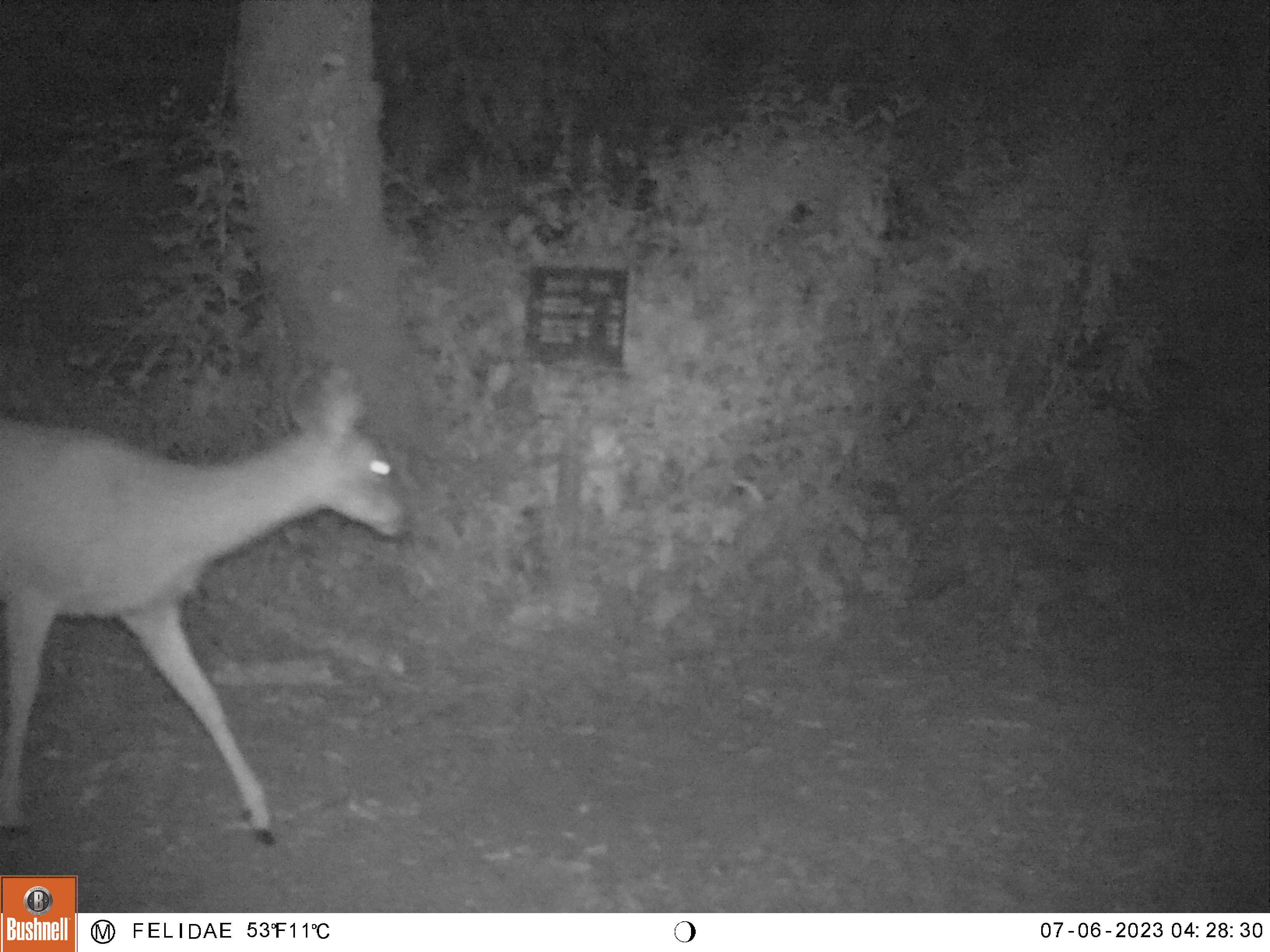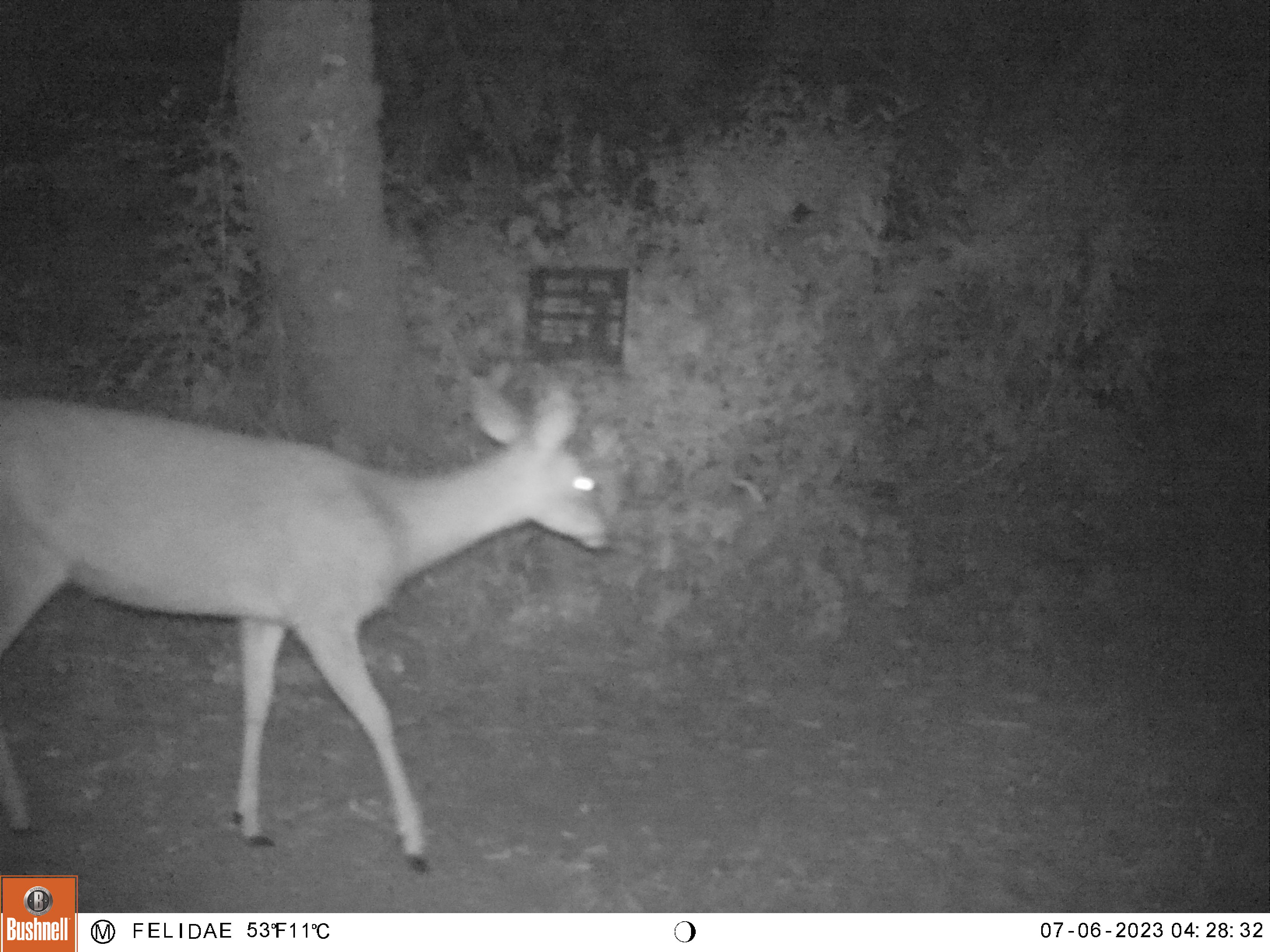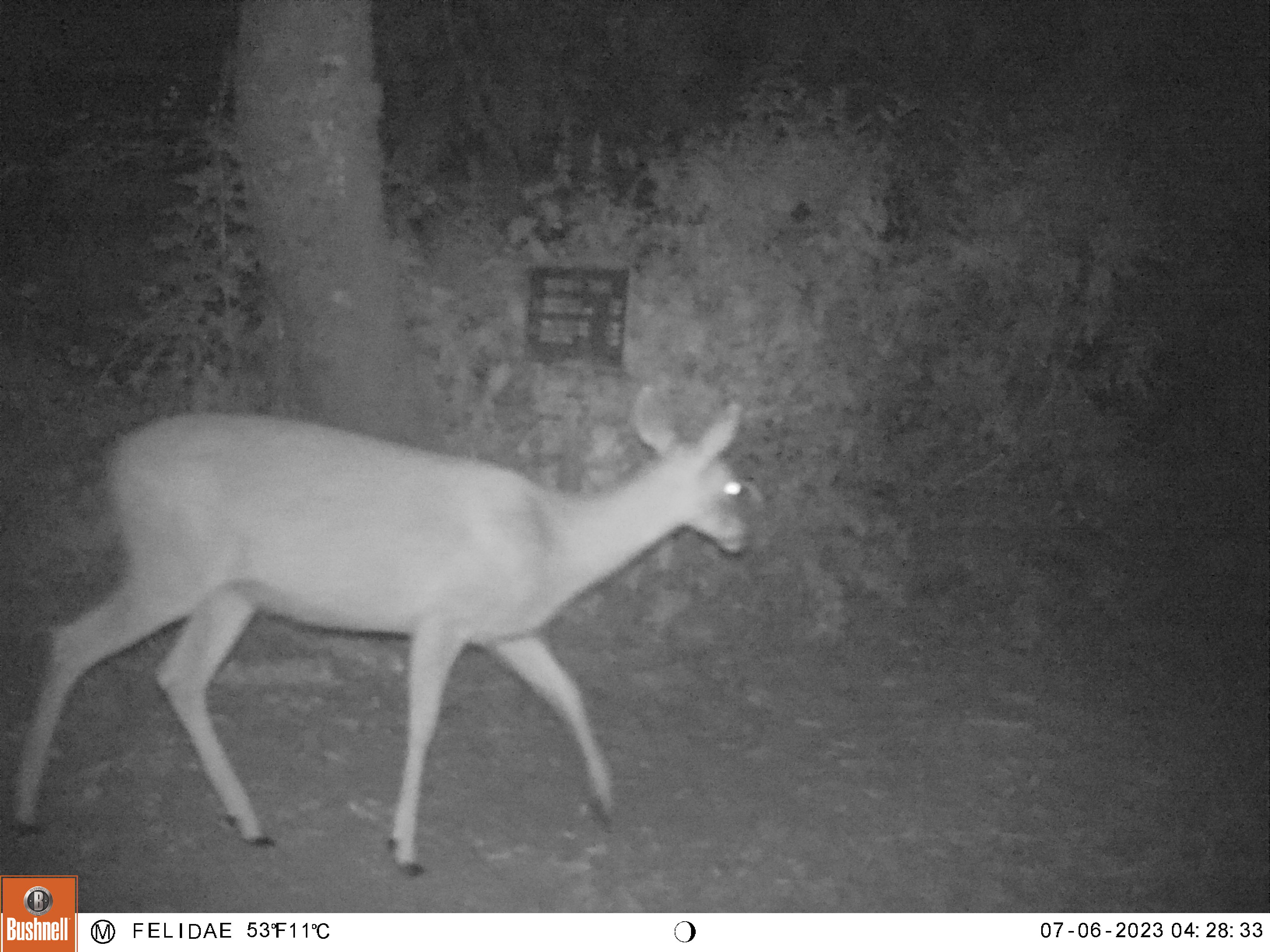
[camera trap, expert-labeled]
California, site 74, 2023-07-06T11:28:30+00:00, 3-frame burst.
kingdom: Animalia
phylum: Chordata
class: Mammalia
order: Artiodactyla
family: Cervidae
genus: Odocoileus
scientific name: Odocoileus hemionus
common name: mule deer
Mule deer (Odocoileus hemionus).